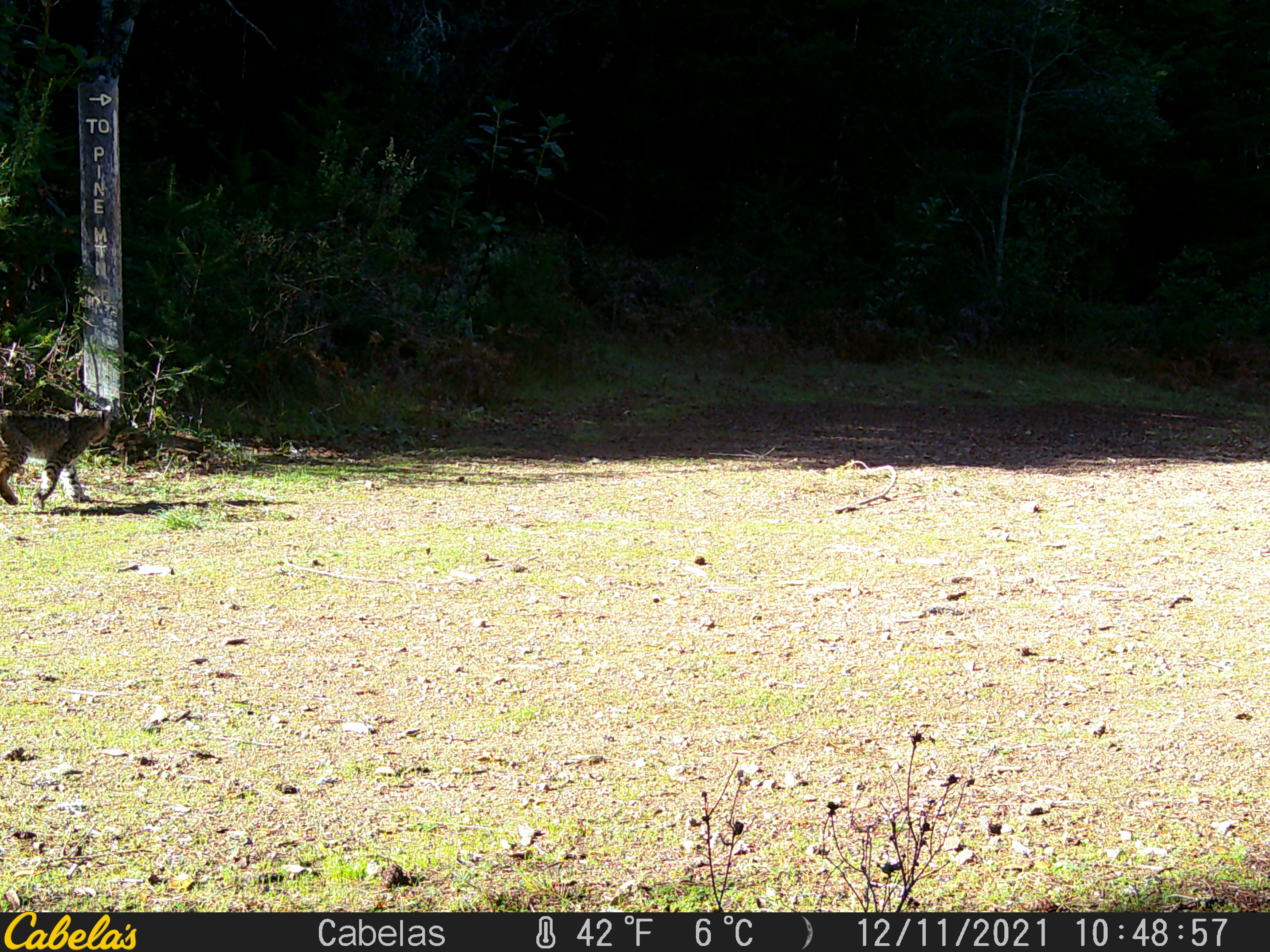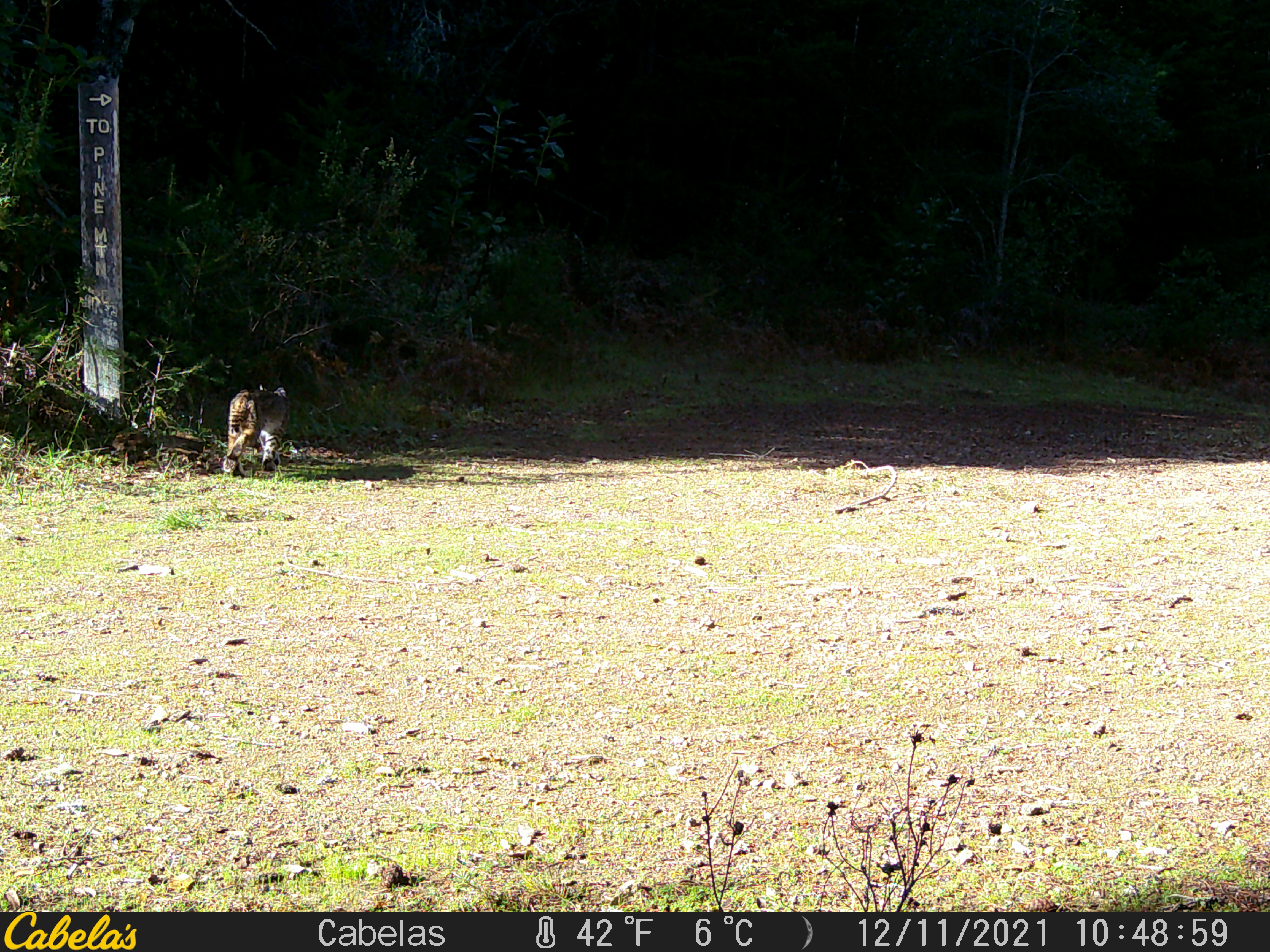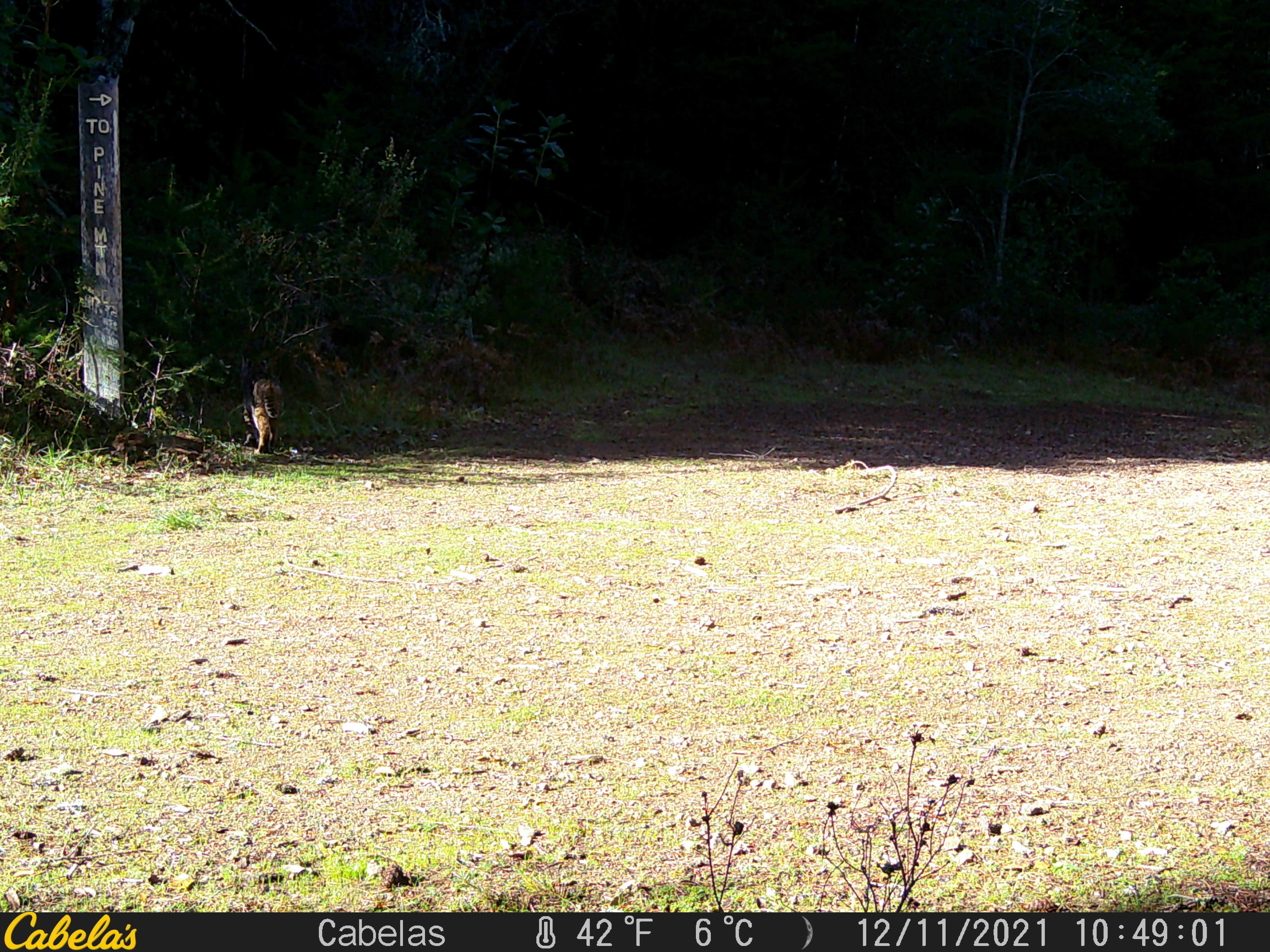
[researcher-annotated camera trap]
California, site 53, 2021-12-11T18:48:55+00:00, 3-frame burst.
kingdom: Animalia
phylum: Chordata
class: Mammalia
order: Carnivora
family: Felidae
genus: Lynx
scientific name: Lynx rufus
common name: bobcat